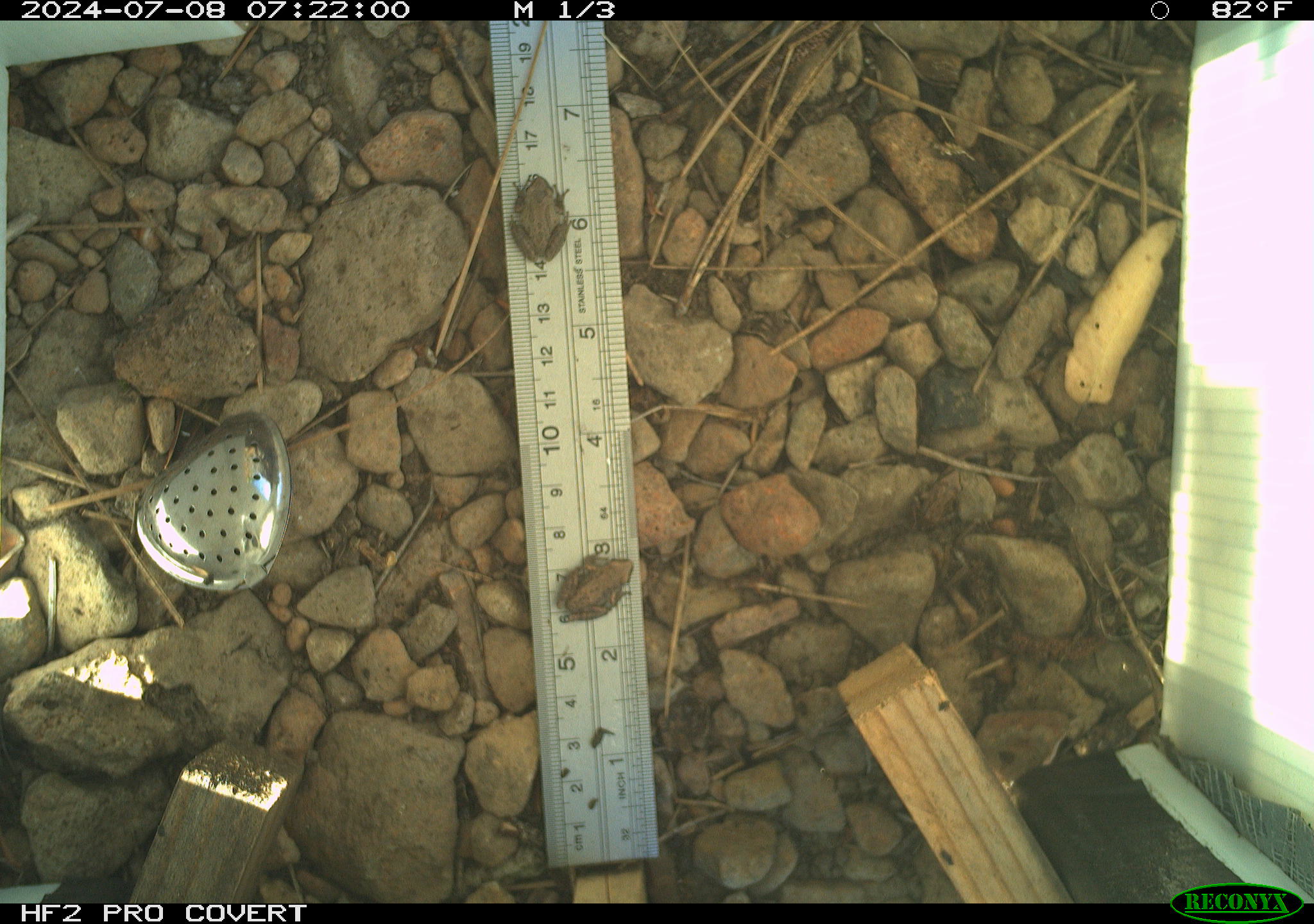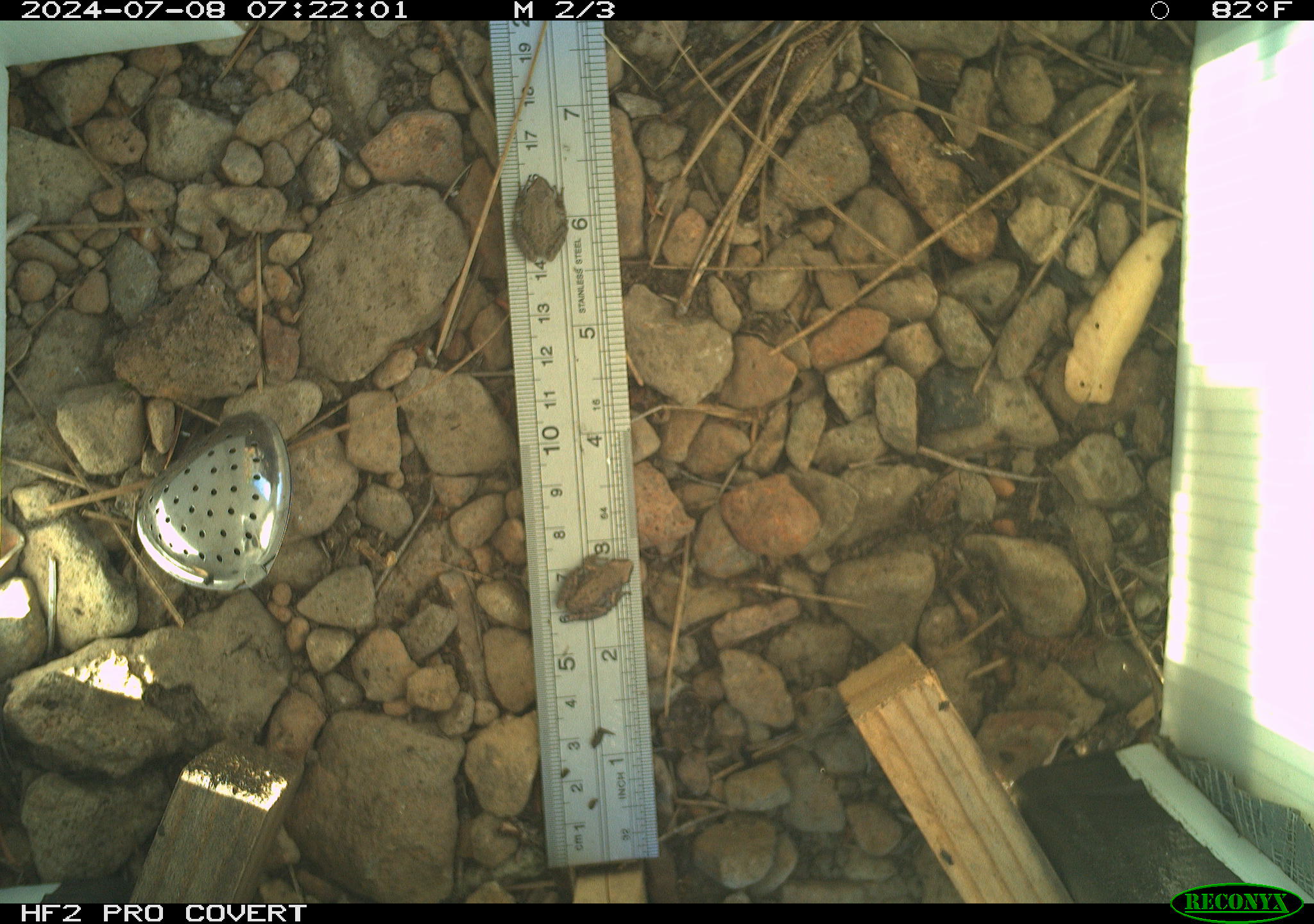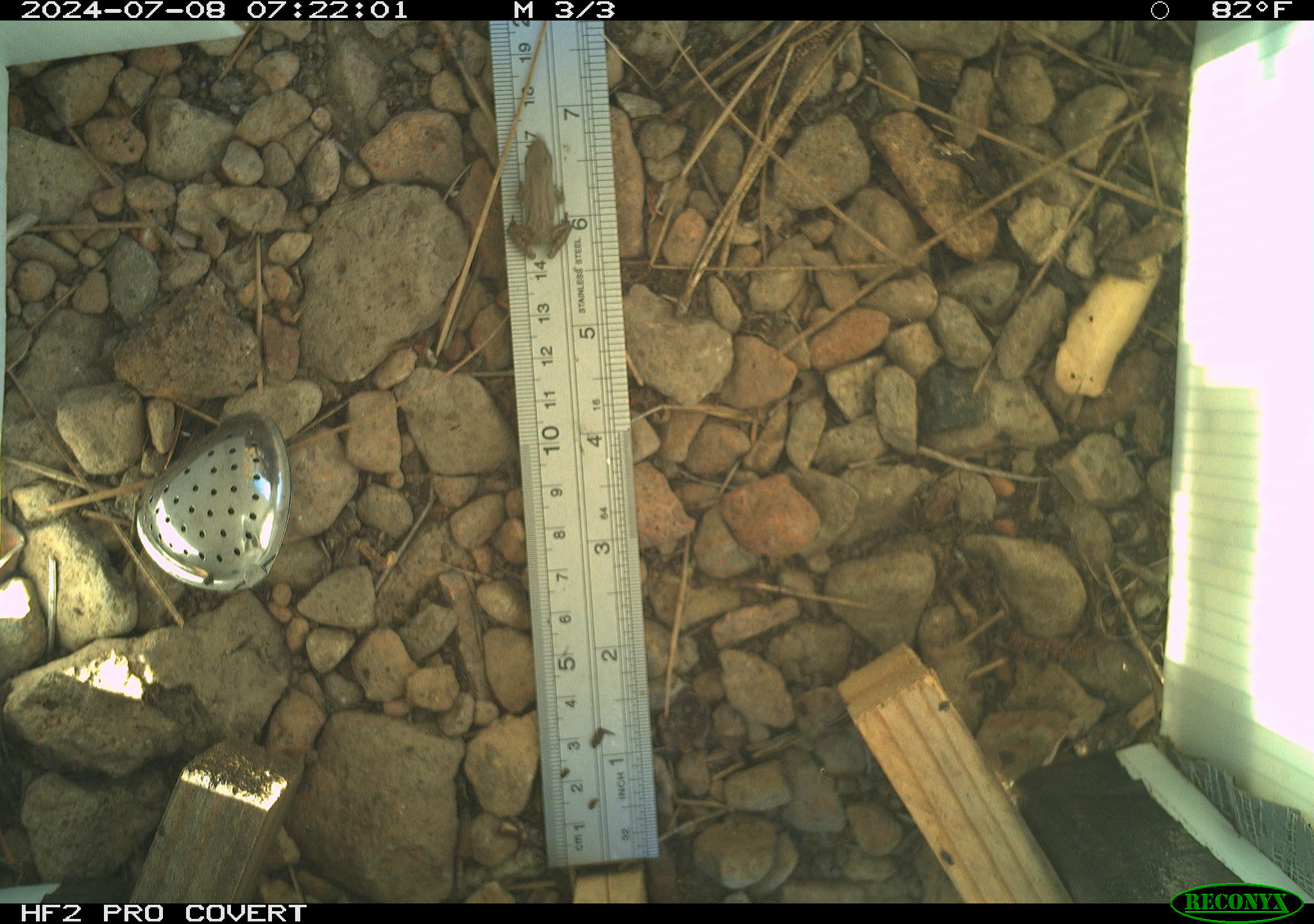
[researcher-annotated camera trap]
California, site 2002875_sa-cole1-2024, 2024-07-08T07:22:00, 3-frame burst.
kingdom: Animalia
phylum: Chordata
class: Amphibia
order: Anura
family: Hylidae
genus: Pseudacris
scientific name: Pseudacris regilla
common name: sierran treefrog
Sierran treefrog (Pseudacris regilla).